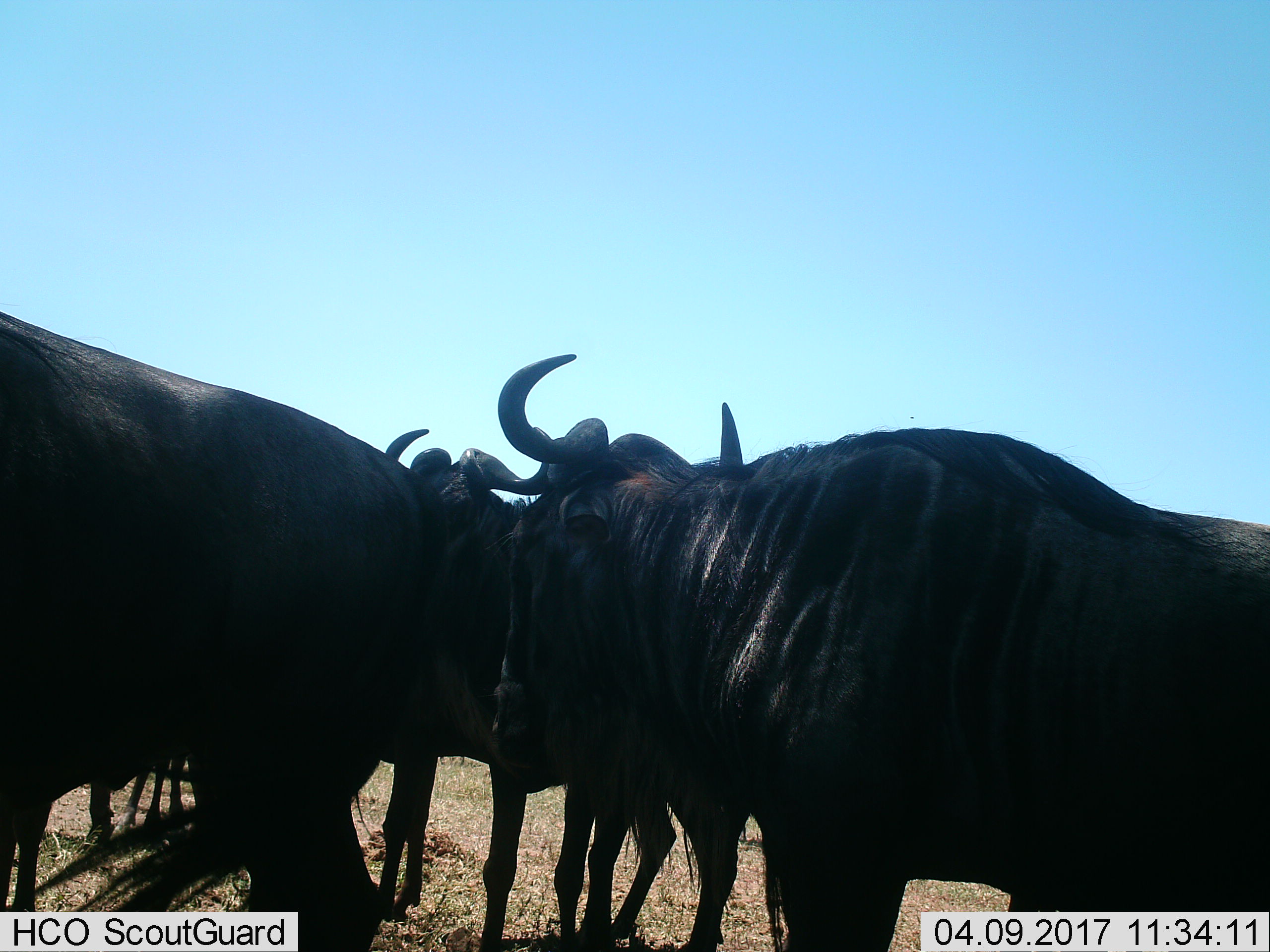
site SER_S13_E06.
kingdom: Animalia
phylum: Chordata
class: Mammalia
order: Artiodactyla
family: Bovidae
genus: Connochaetes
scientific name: Connochaetes taurinus taurinus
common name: blue wildebeest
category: wildebeestblue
Wildebeestblue (blue wildebeest) (Connochaetes taurinus taurinus), count 4. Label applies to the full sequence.